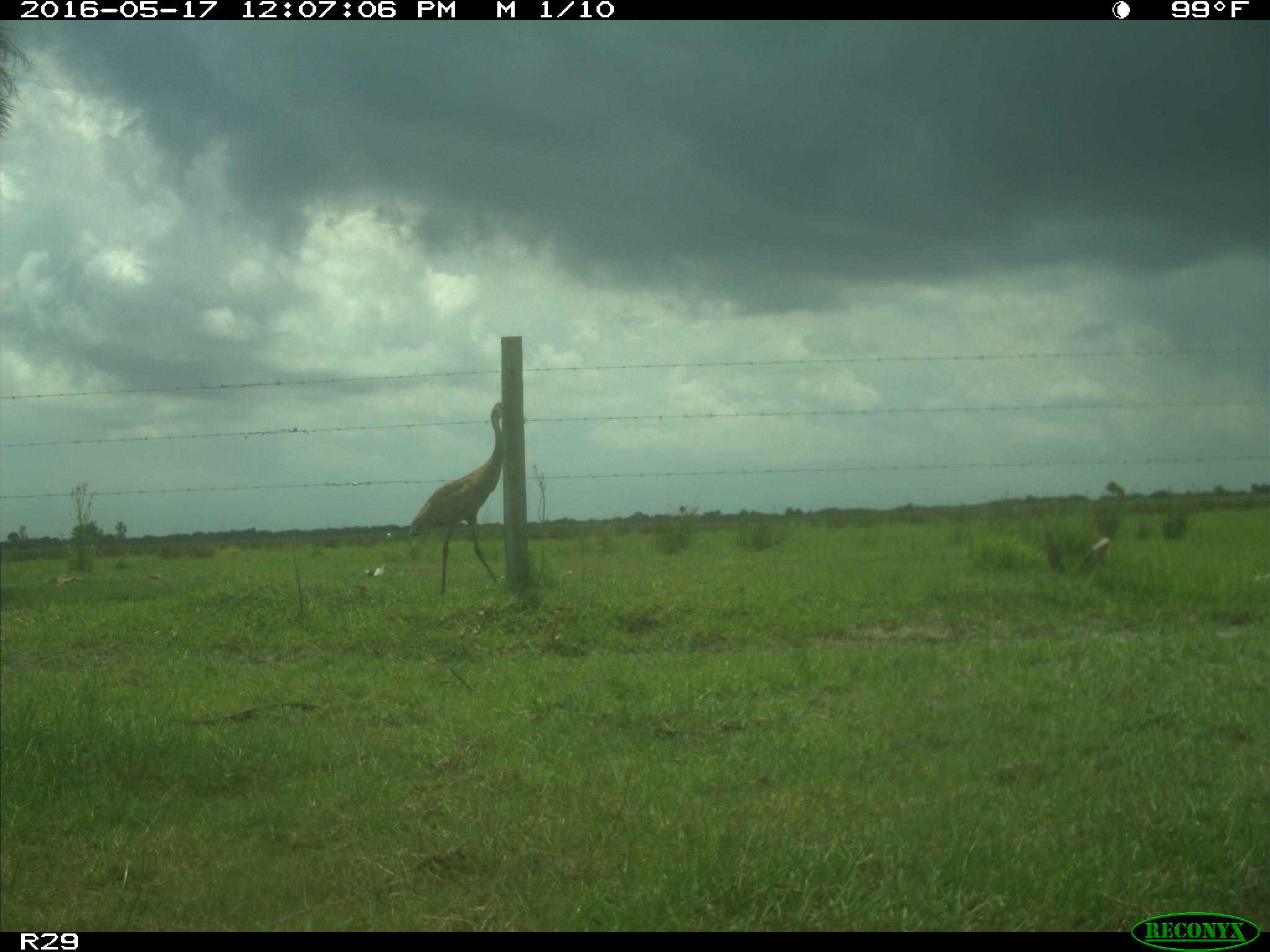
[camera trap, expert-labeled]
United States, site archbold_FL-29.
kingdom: Animalia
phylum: Chordata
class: Aves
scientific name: Aves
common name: birds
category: unidentified bird